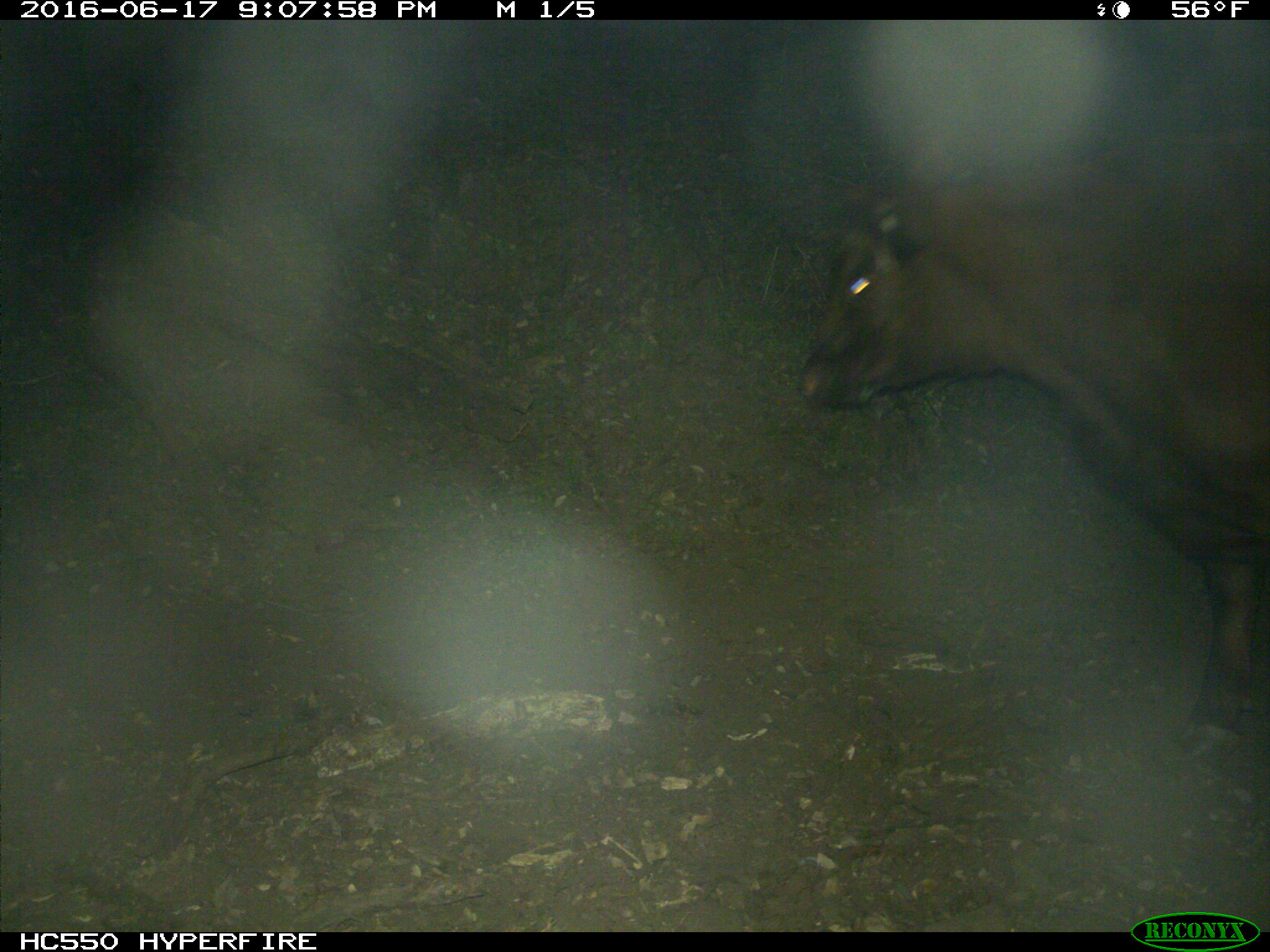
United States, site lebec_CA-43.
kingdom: Animalia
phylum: Chordata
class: Mammalia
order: Artiodactyla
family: Bovidae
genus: Bos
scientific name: Bos taurus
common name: domestic cow